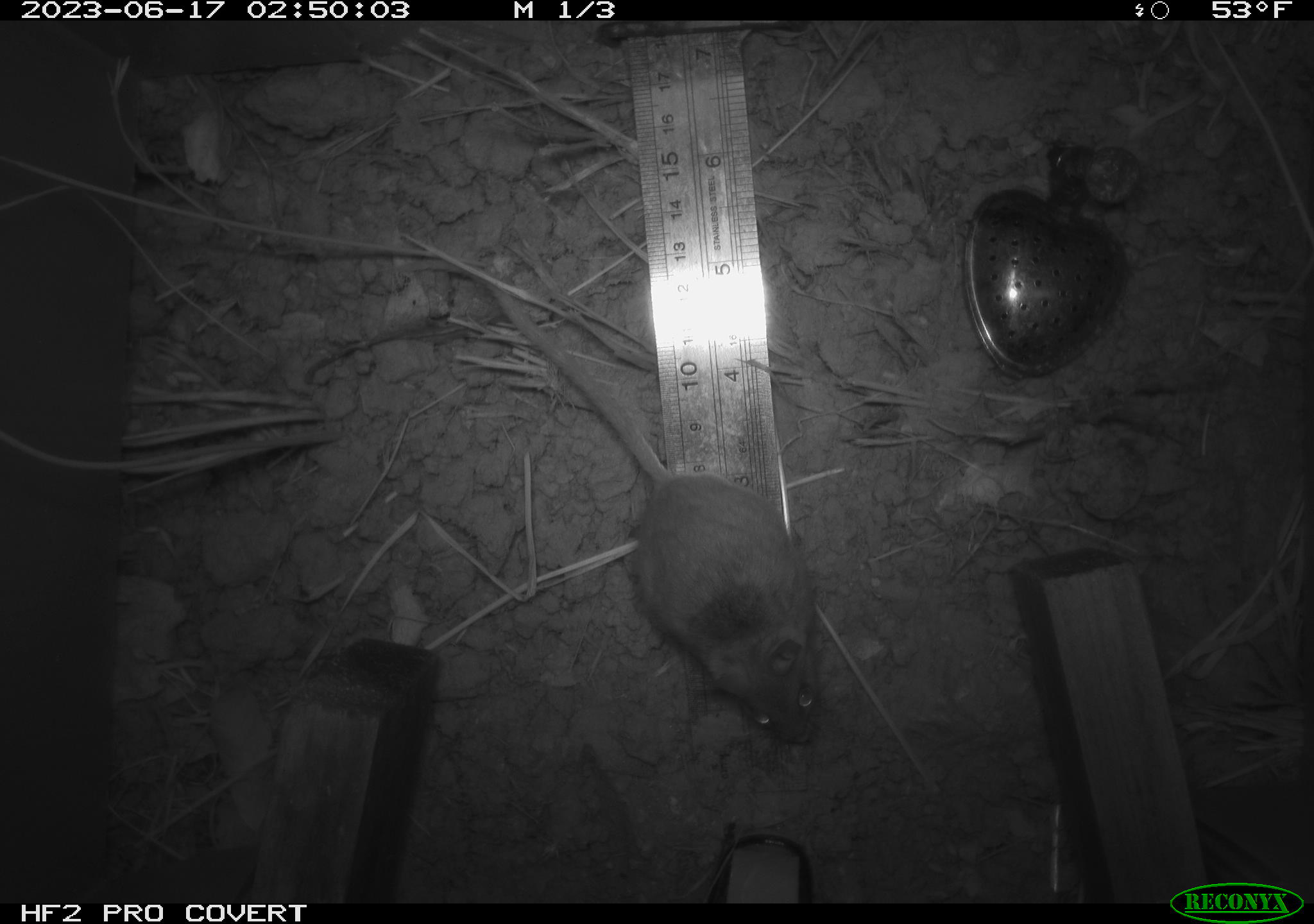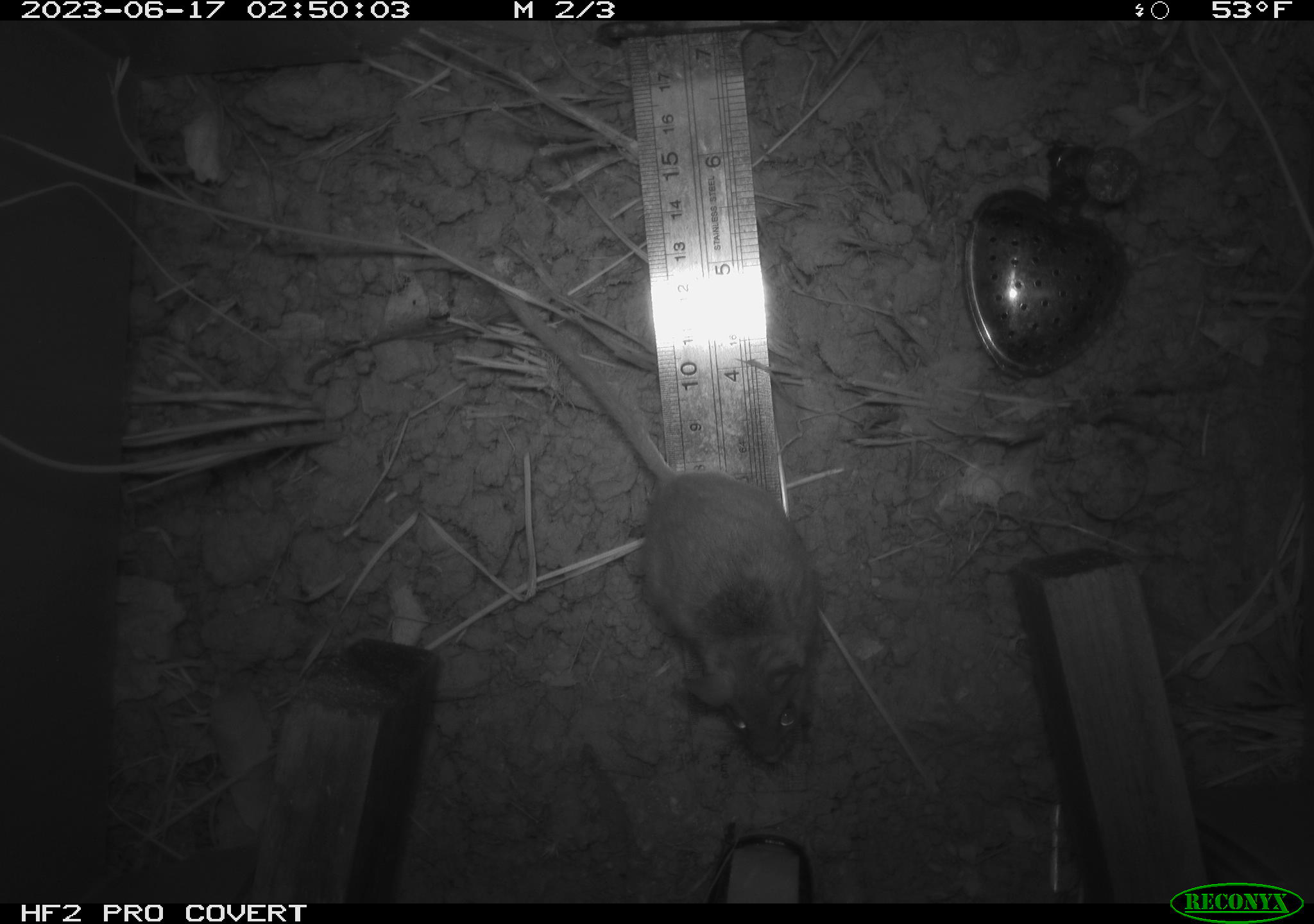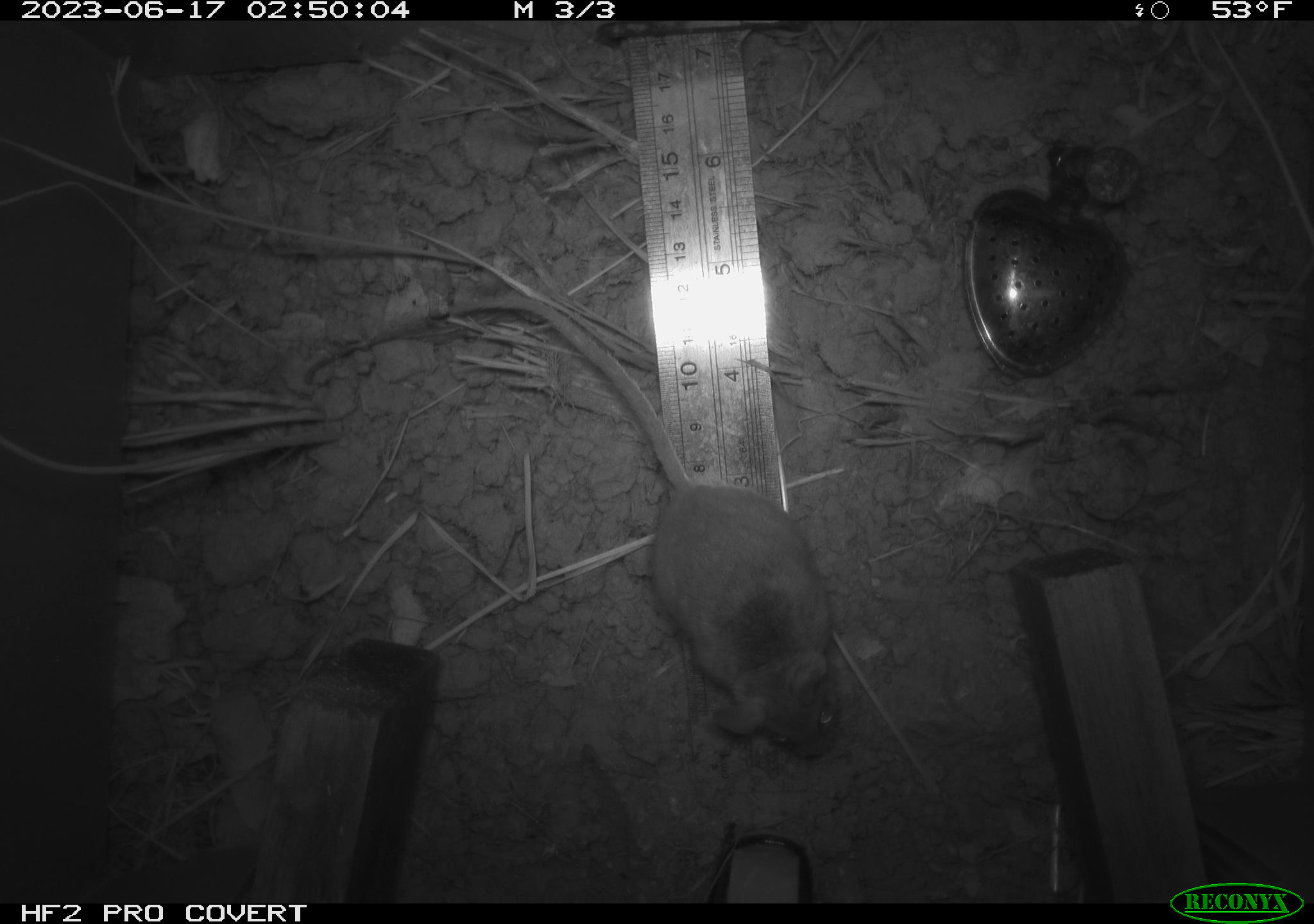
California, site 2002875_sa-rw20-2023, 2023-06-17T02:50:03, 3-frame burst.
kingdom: Animalia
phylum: Chordata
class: Mammalia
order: Rodentia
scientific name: Rodentia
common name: mouse species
Mouse species (Rodentia).